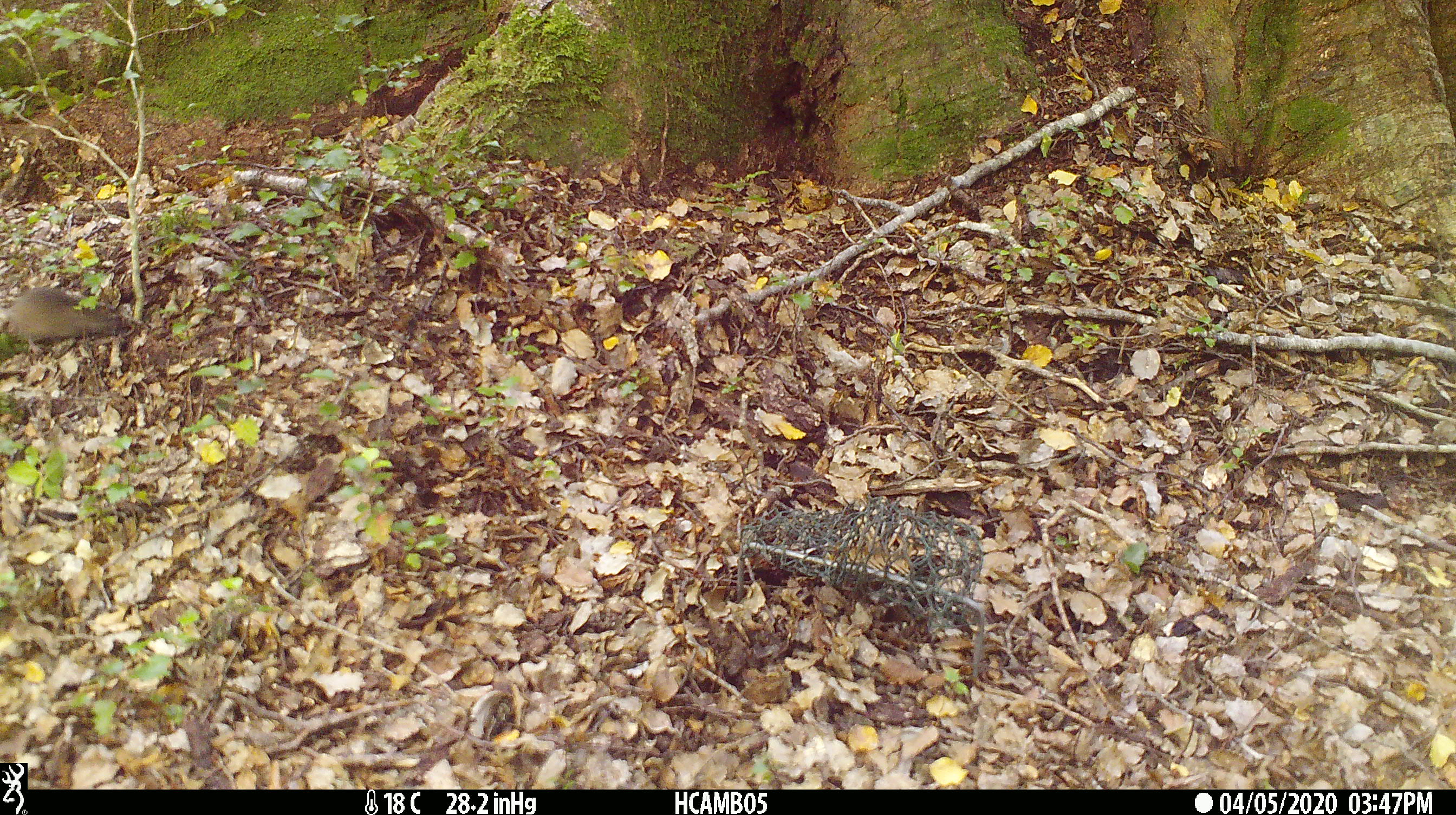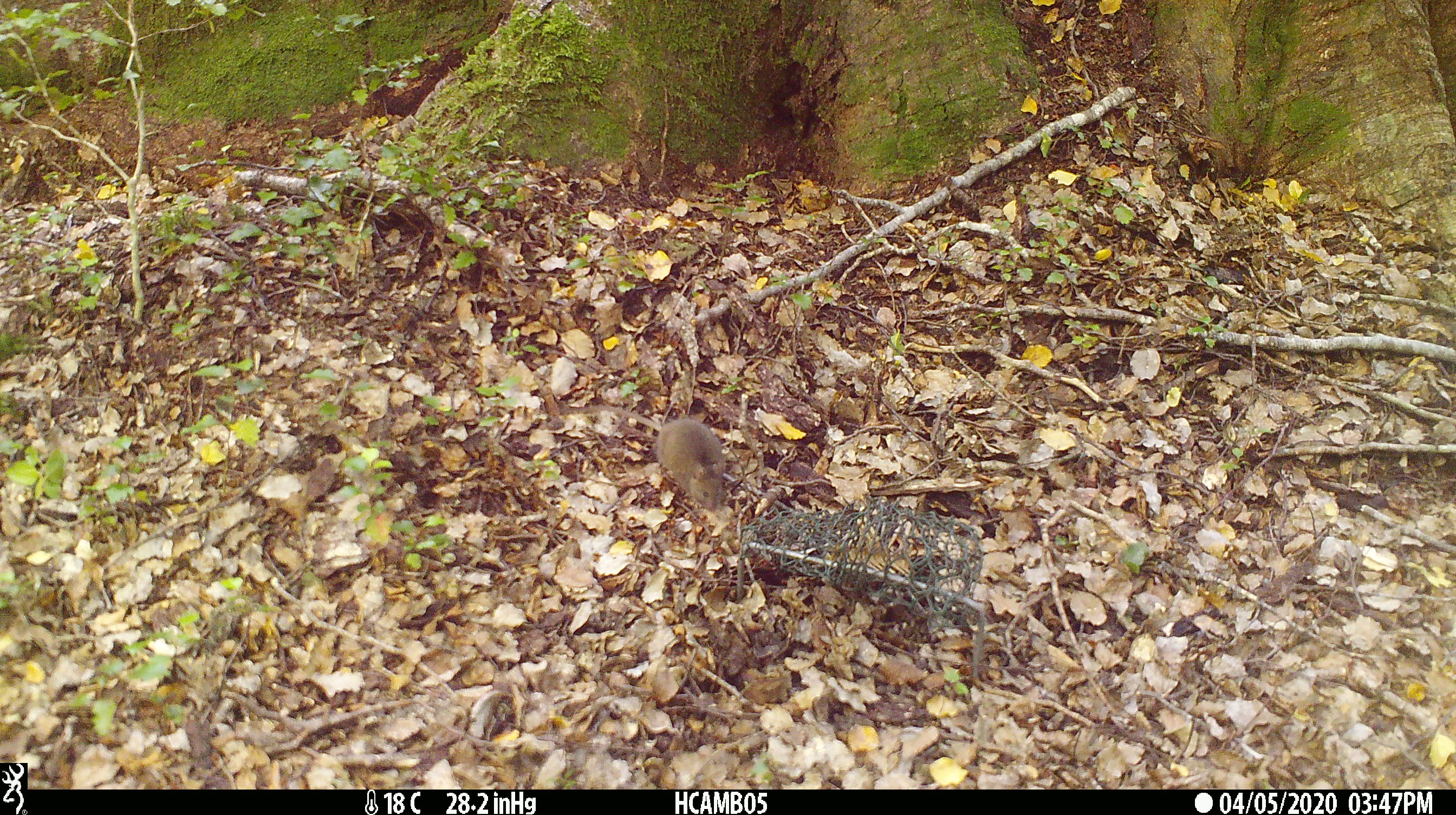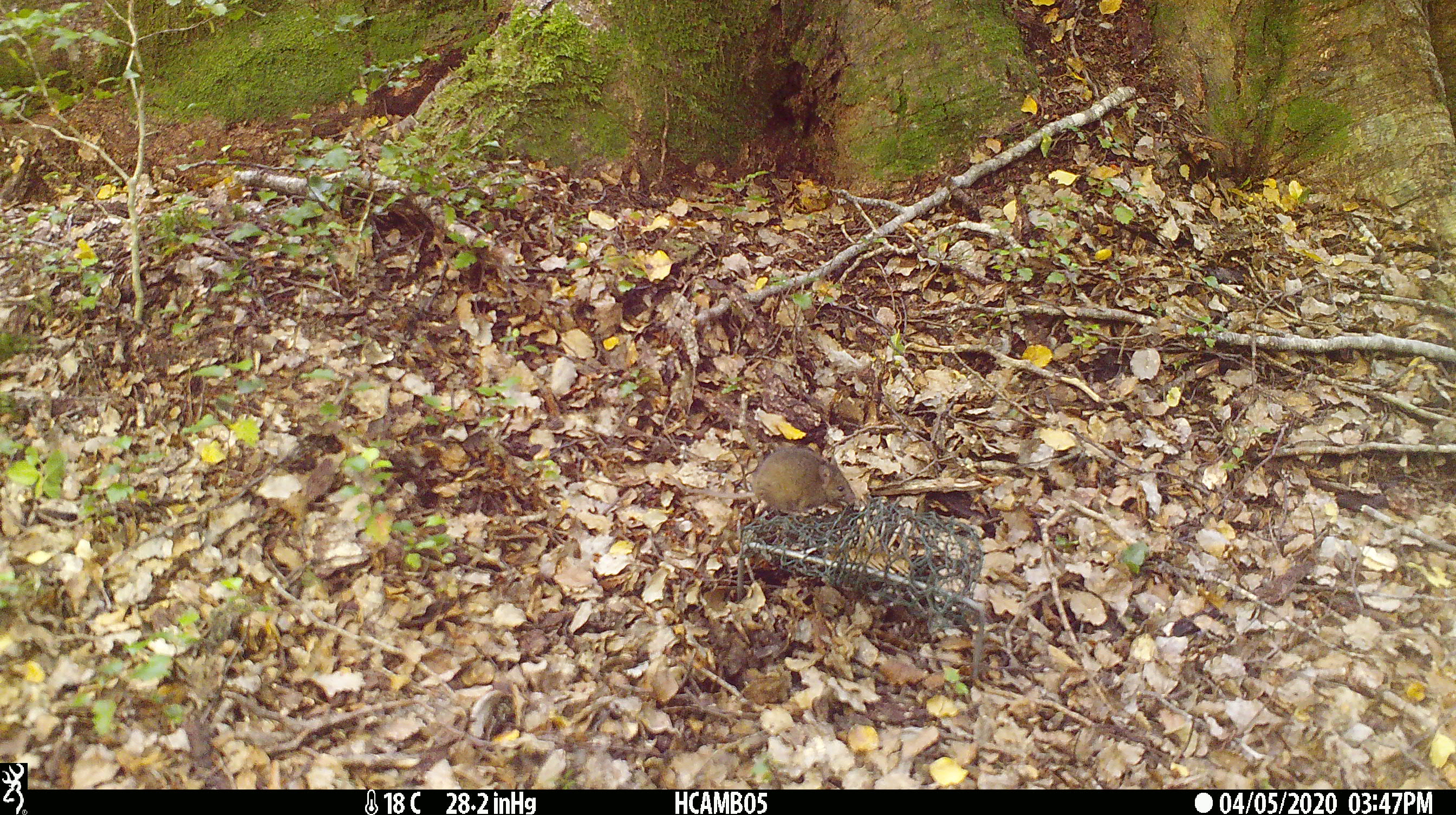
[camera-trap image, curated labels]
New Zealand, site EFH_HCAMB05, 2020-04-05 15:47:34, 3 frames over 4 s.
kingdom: Animalia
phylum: Chordata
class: Mammalia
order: Rodentia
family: Muridae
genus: Mus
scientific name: Mus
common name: mouse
Mouse (Mus).